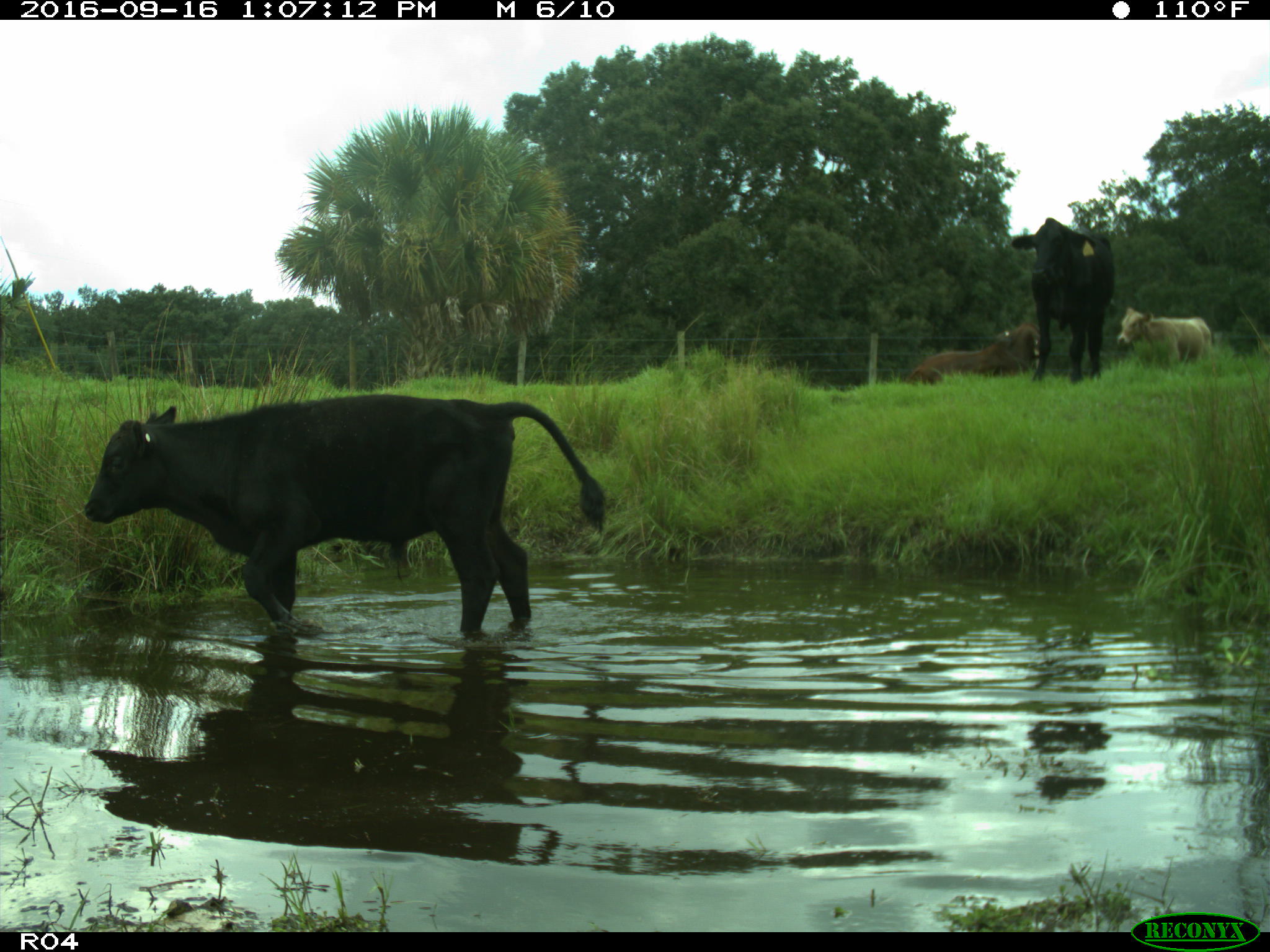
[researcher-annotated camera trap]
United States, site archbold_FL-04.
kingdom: Animalia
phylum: Chordata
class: Mammalia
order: Artiodactyla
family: Bovidae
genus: Bos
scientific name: Bos taurus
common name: domestic cow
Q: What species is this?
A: Bos taurus (domestic cow).